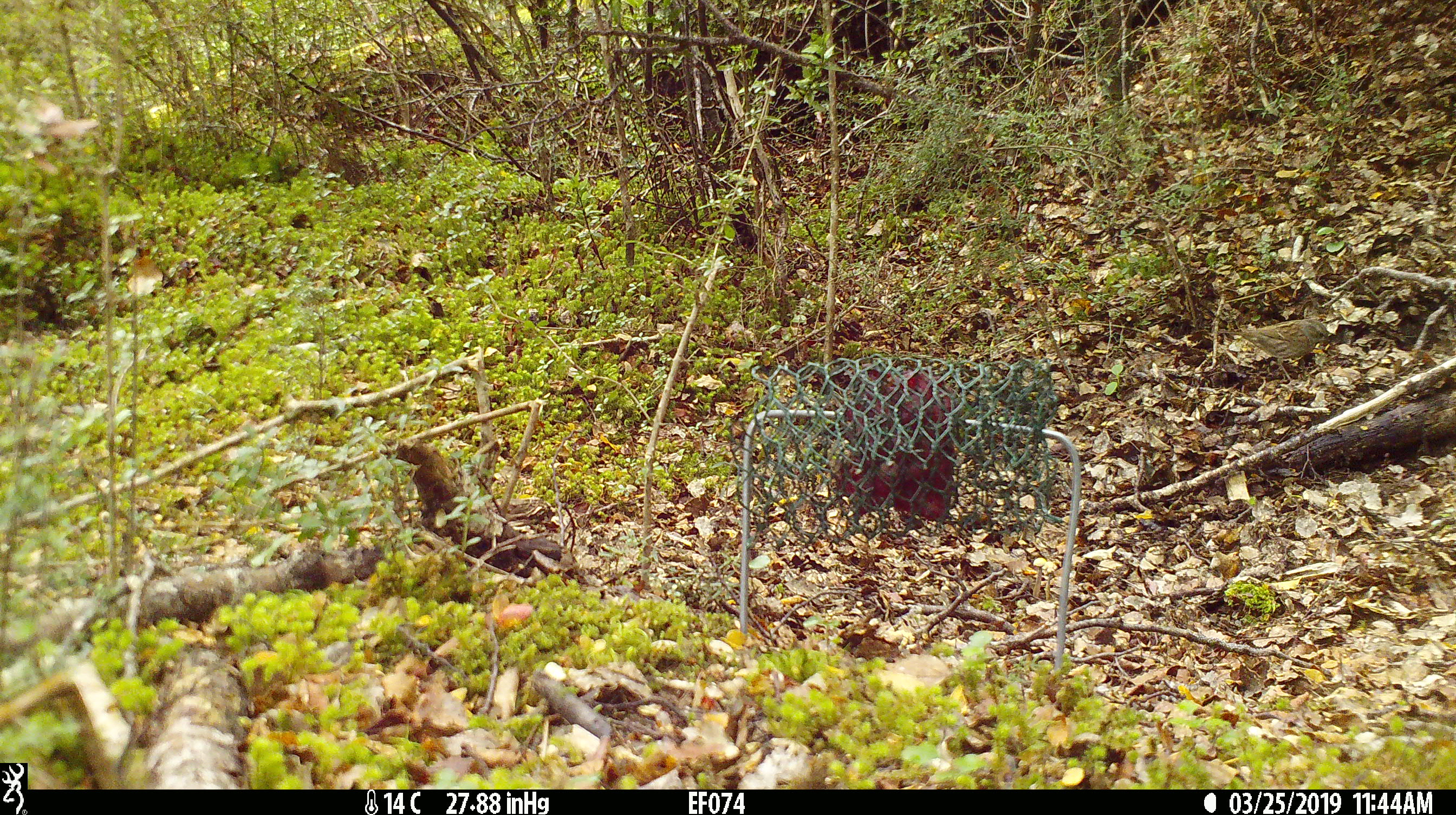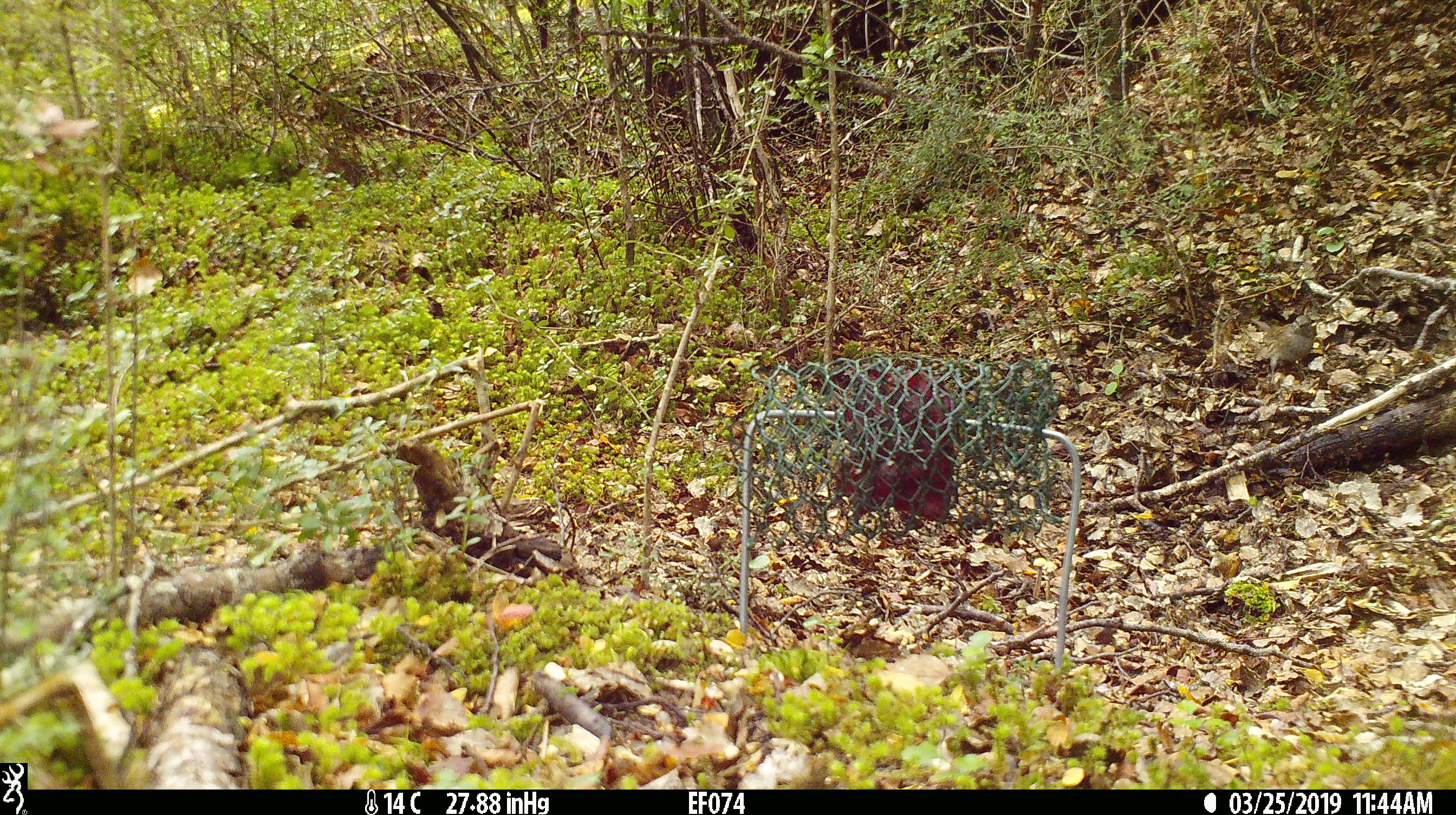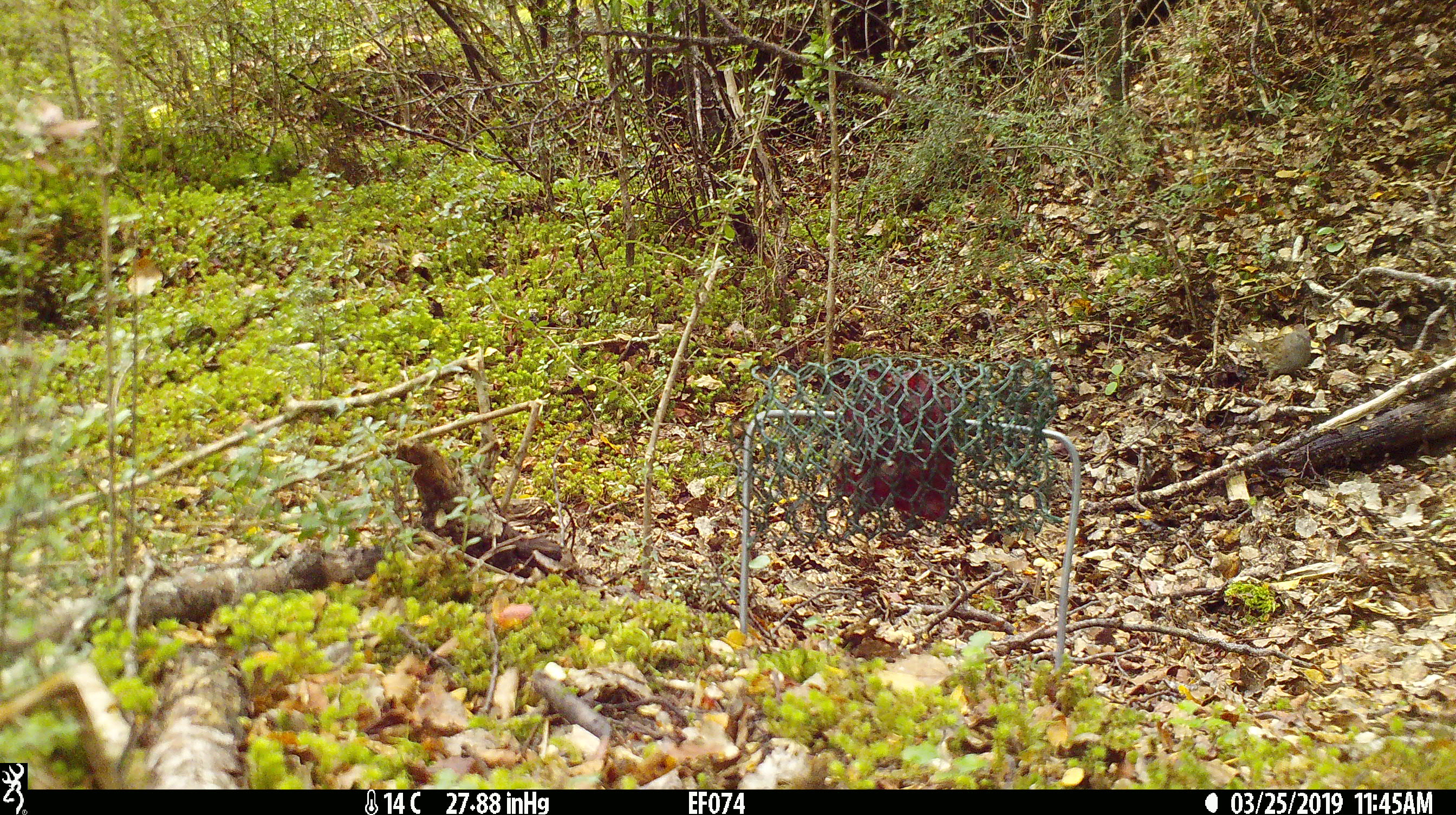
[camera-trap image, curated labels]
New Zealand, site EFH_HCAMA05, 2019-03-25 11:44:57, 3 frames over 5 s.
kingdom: Animalia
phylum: Chordata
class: Aves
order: Passeriformes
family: Prunellidae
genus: Prunella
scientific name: Prunella modularis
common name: dunnock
Dunnock (Prunella modularis).